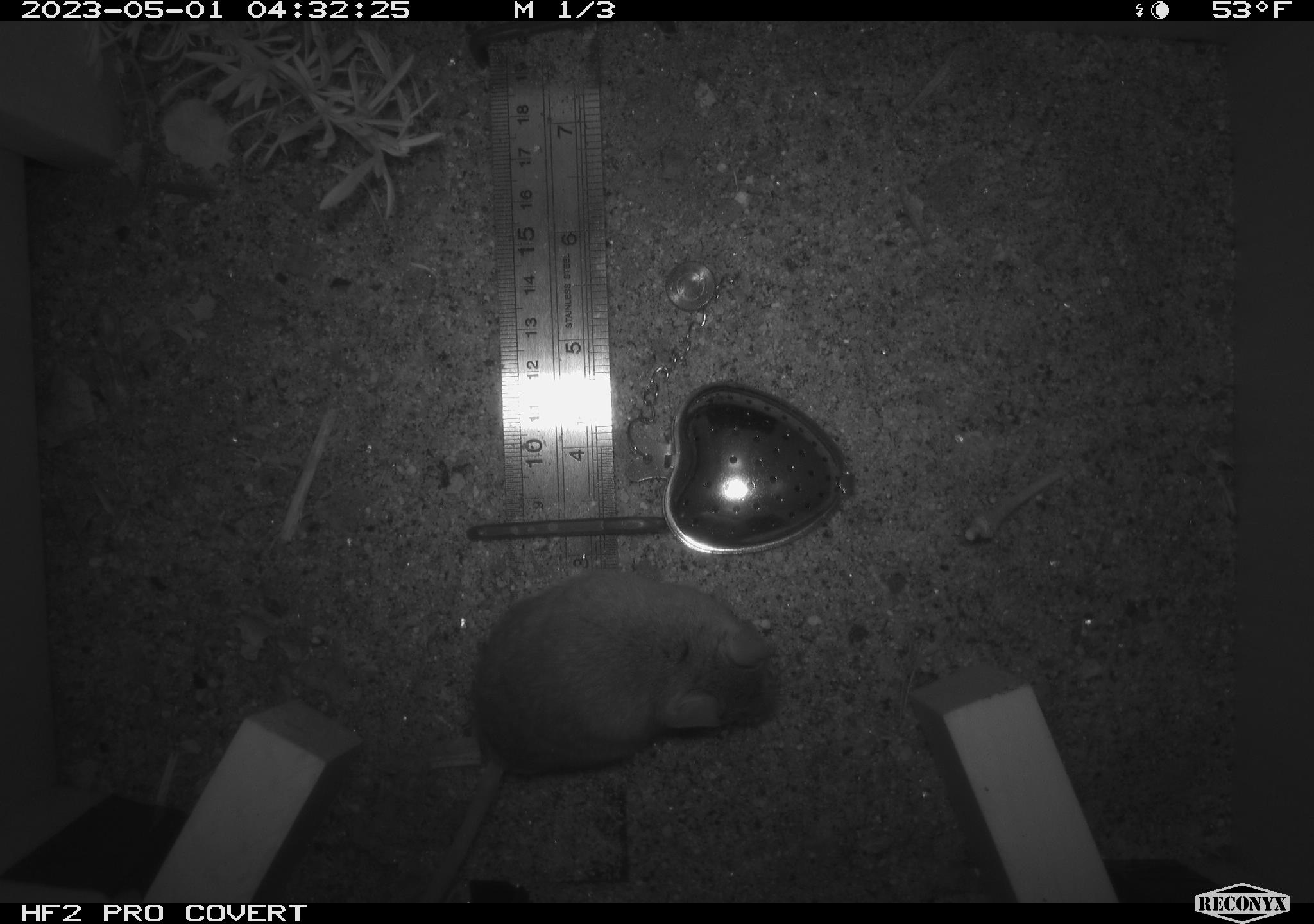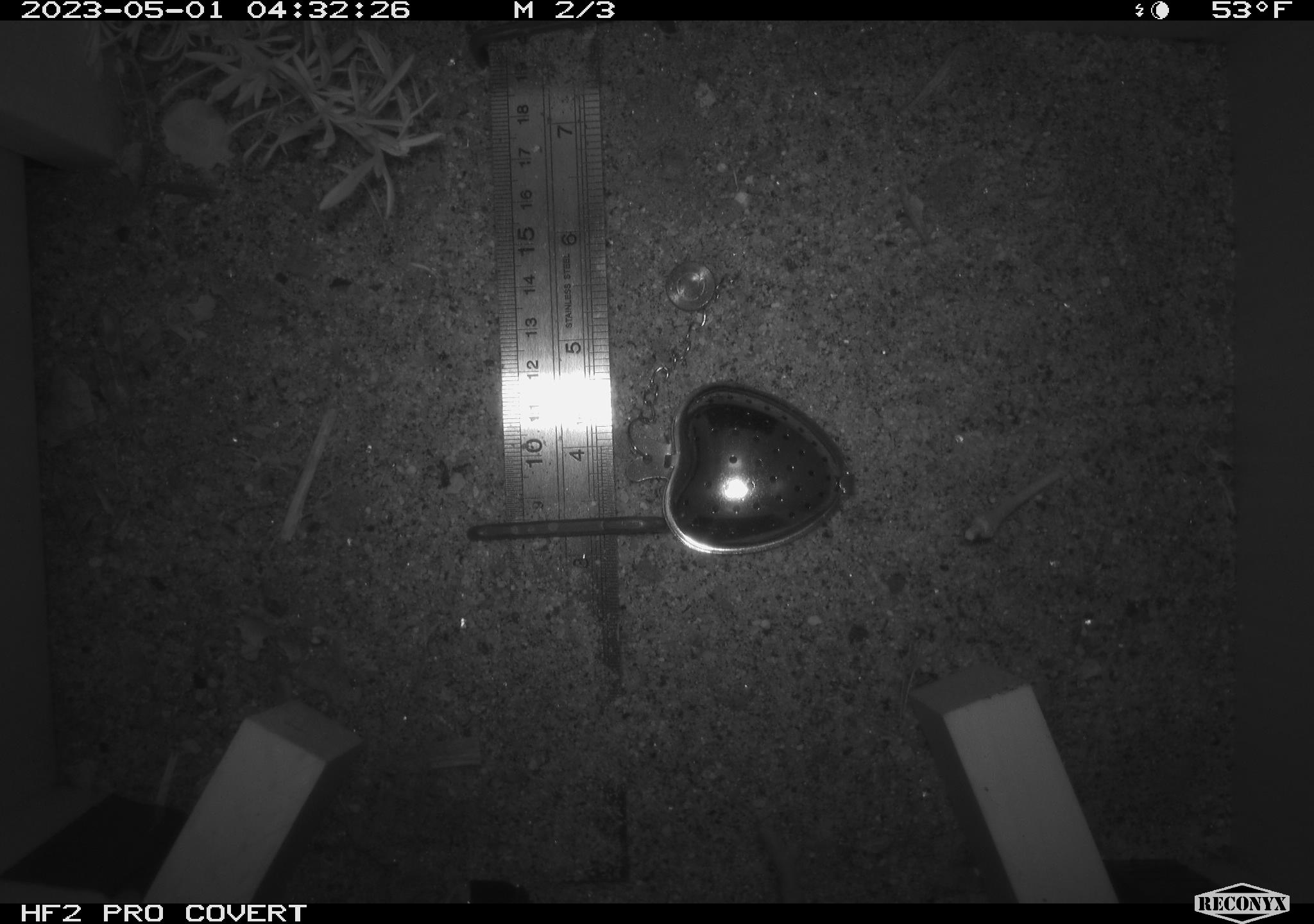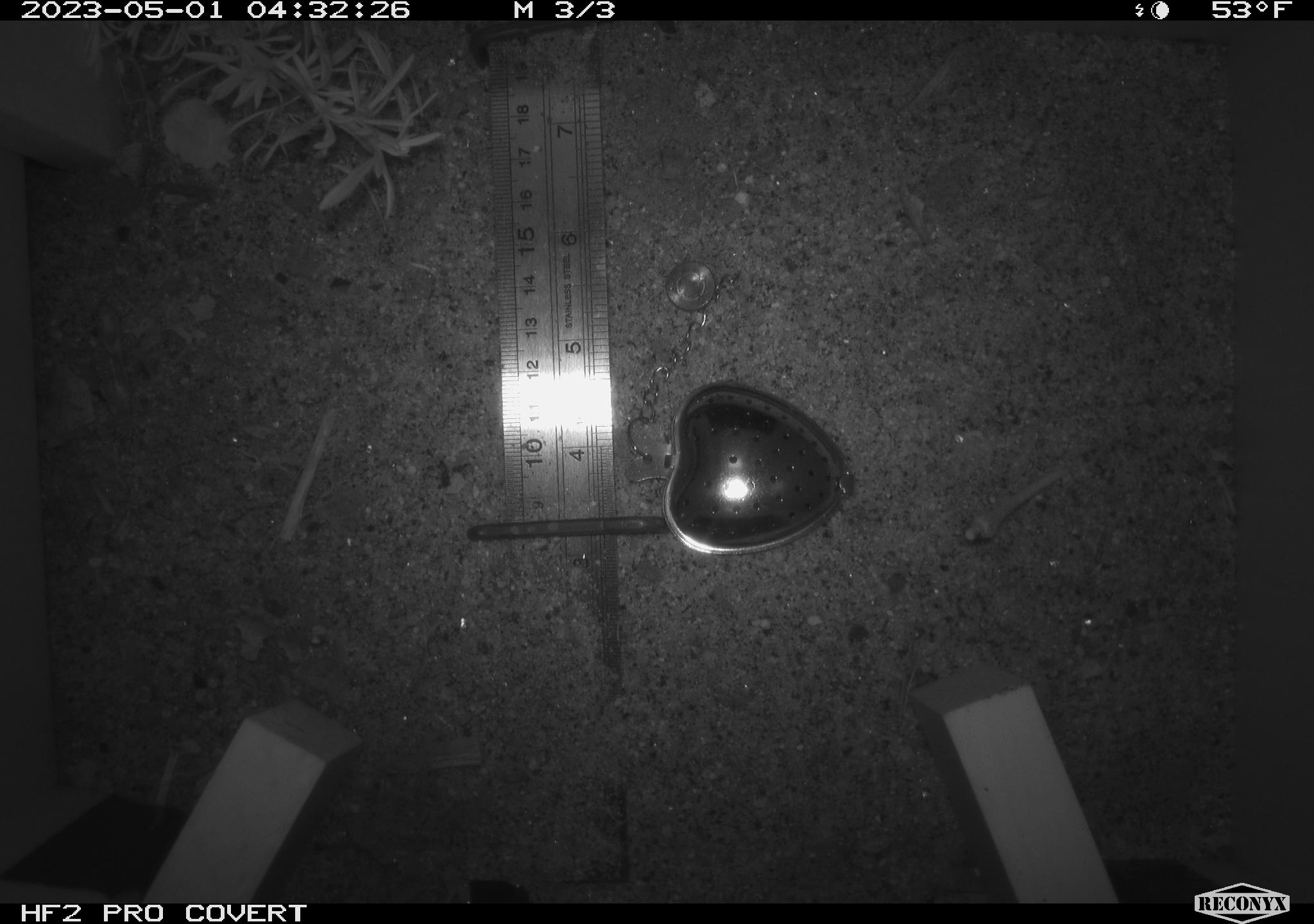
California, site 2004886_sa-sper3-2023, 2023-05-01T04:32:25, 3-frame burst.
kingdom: Animalia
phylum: Chordata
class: Mammalia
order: Rodentia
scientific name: Rodentia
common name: mouse species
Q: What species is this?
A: Mouse species (Rodentia).